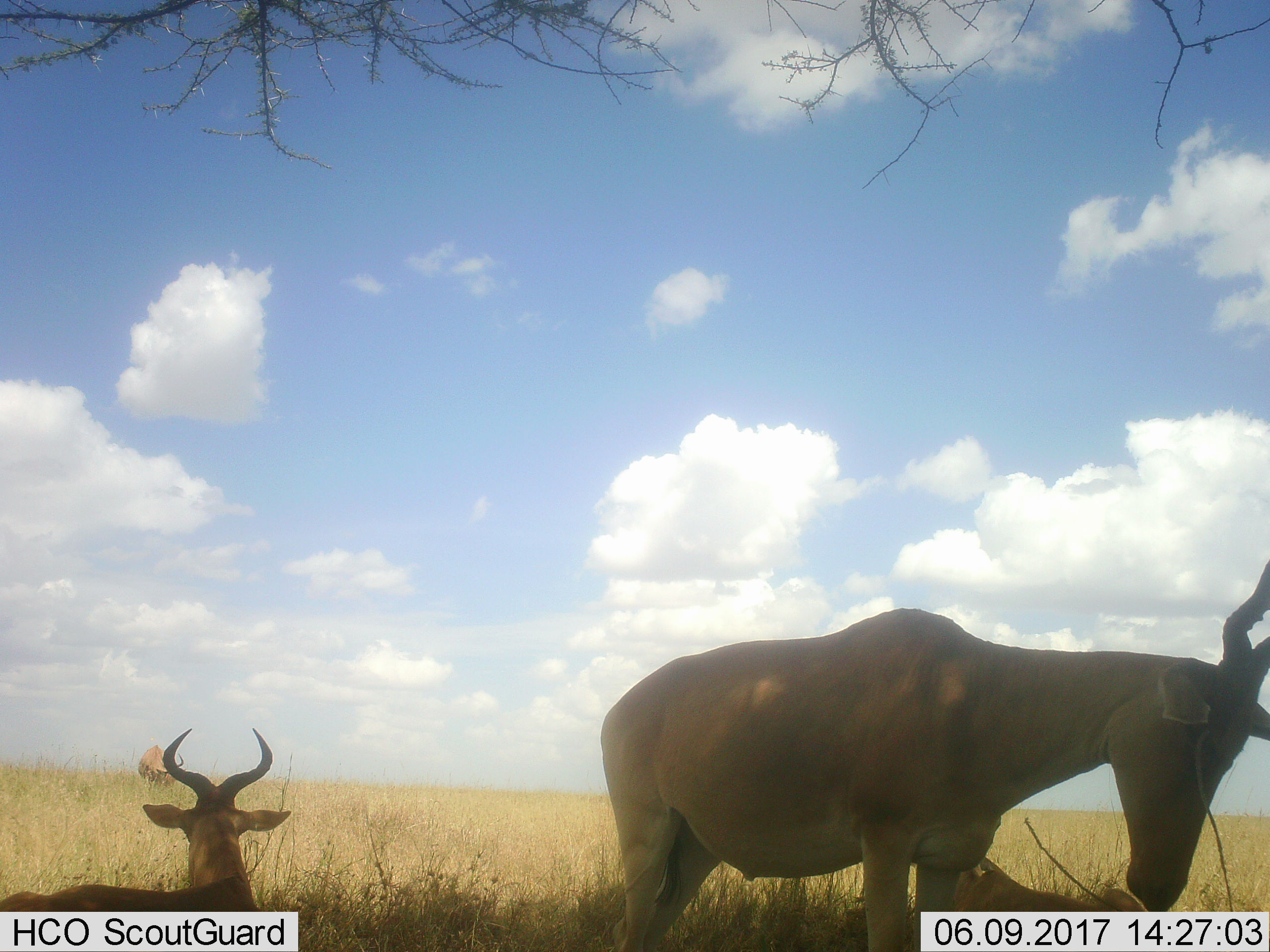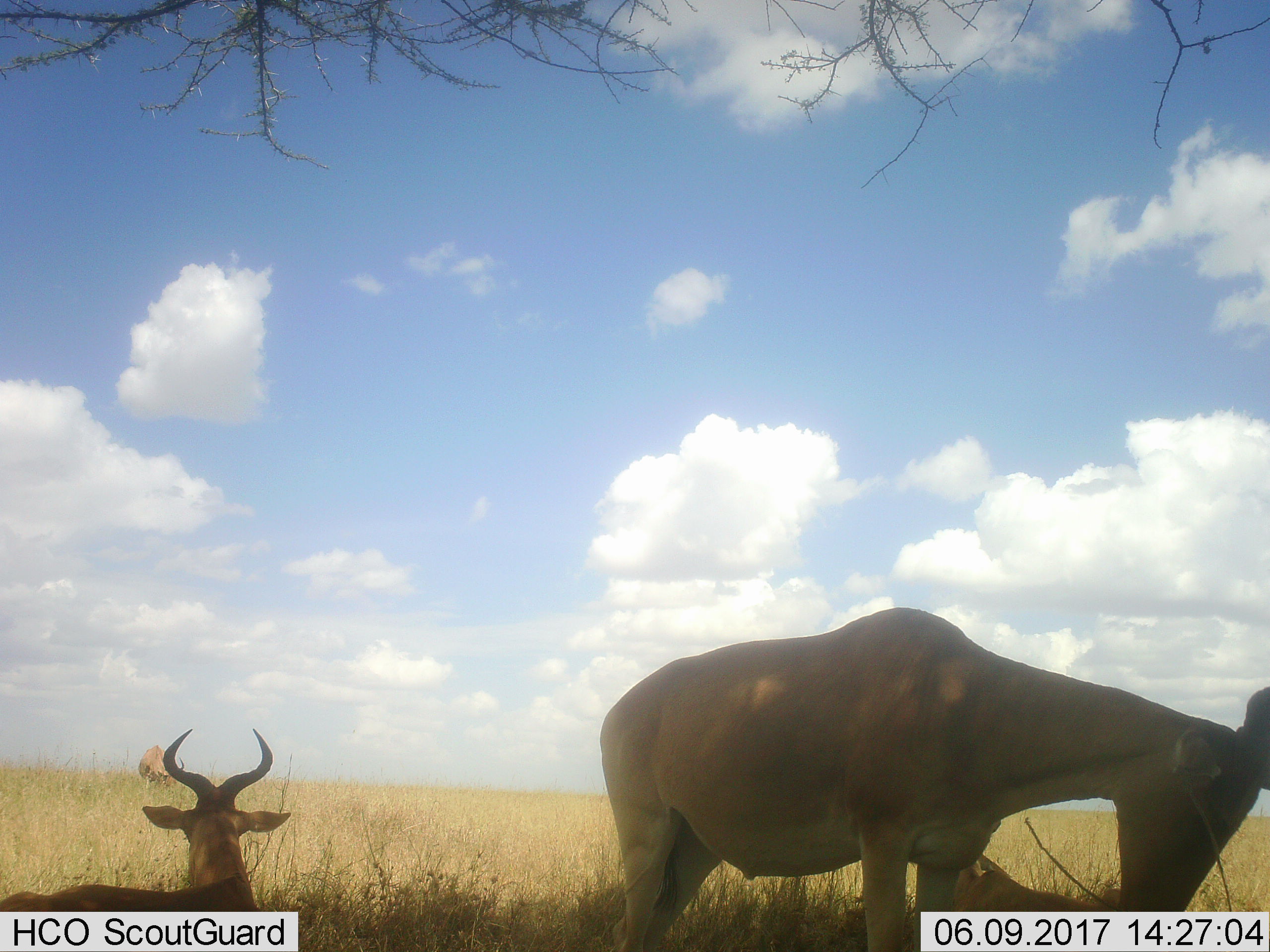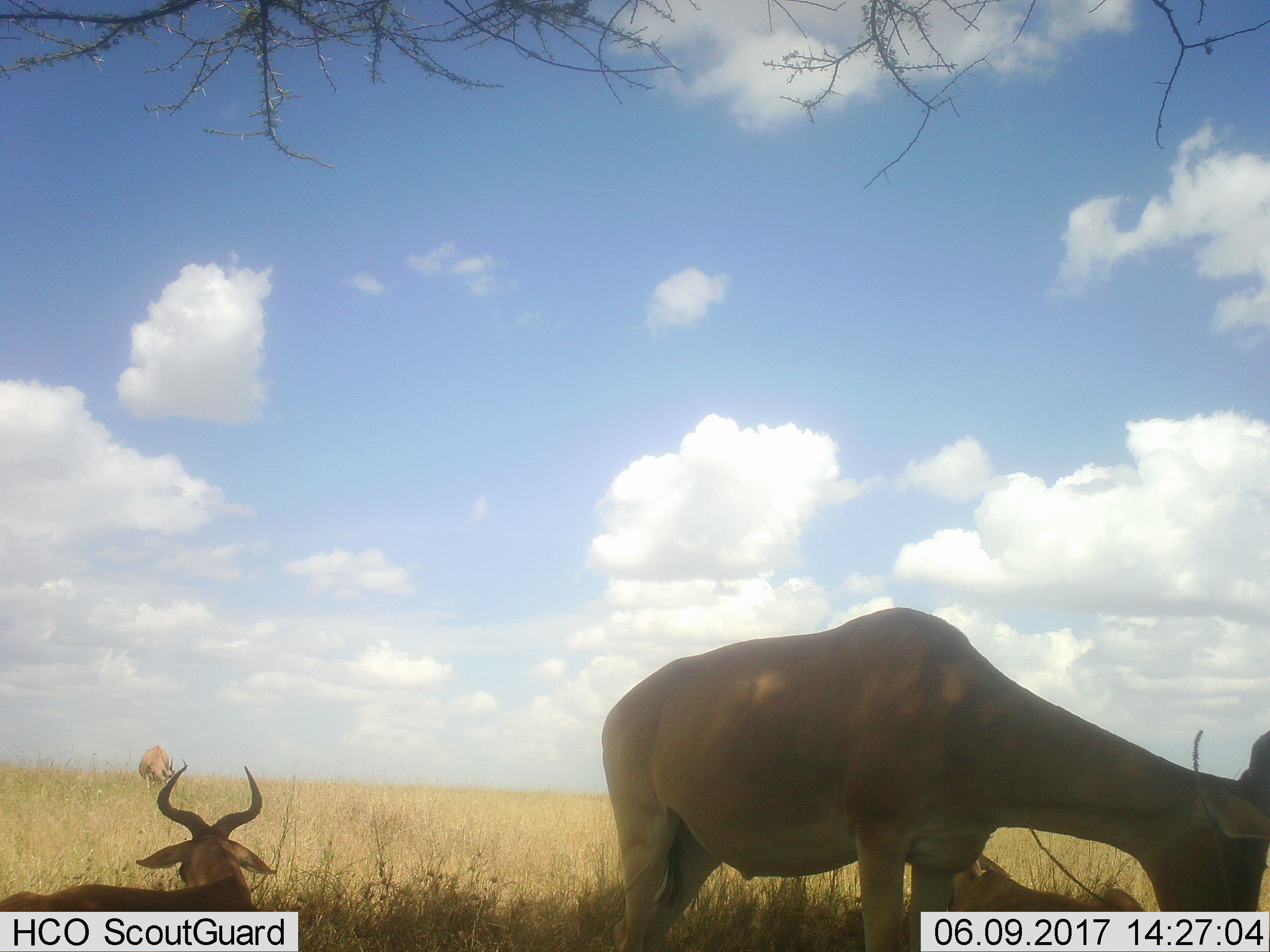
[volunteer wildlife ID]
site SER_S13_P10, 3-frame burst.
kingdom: Animalia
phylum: Chordata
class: Mammalia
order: Artiodactyla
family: Bovidae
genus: Alcelaphus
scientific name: Alcelaphus buselaphus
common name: hartebeest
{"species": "hartebeest (Alcelaphus buselaphus)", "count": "4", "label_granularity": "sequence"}